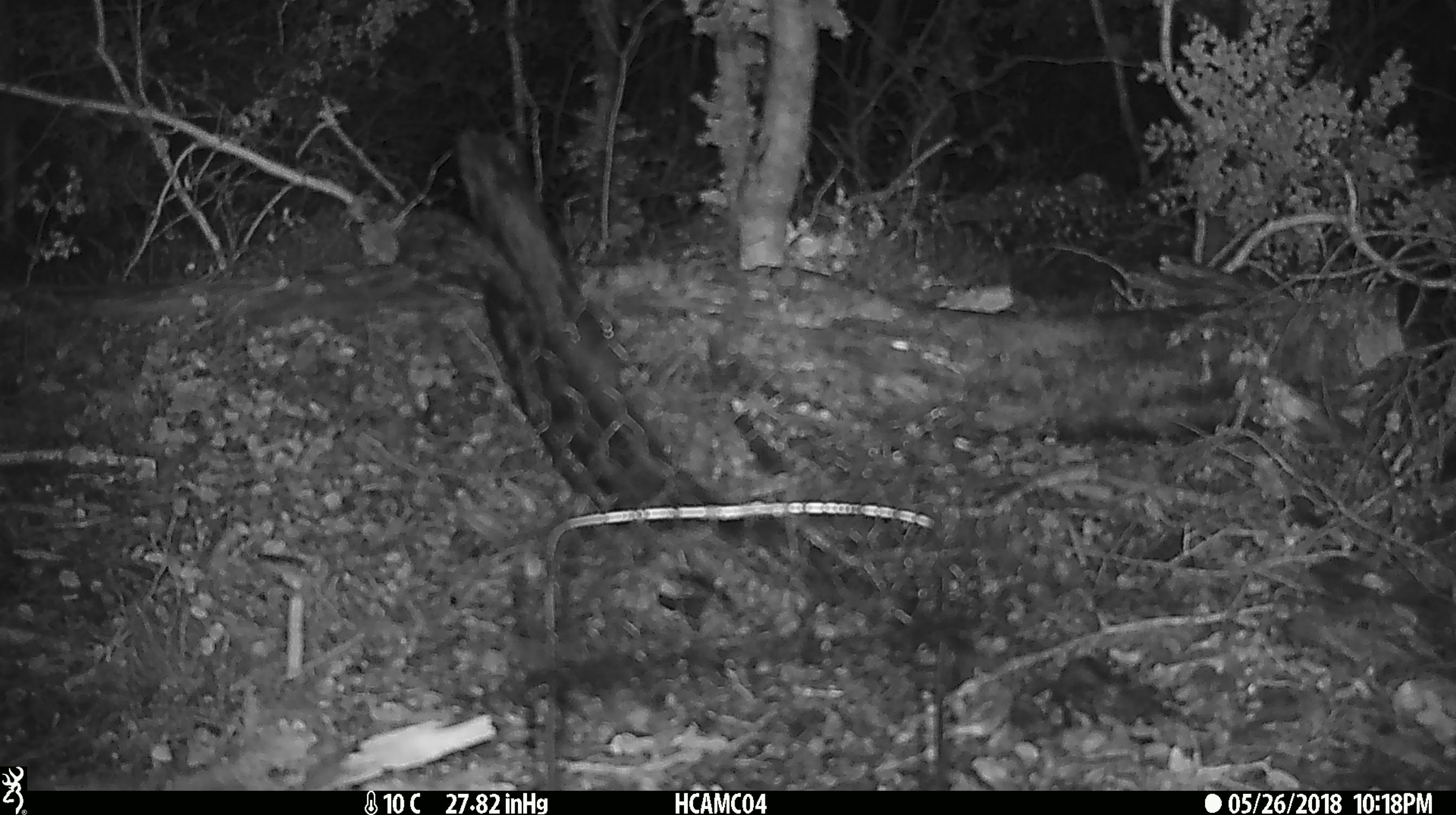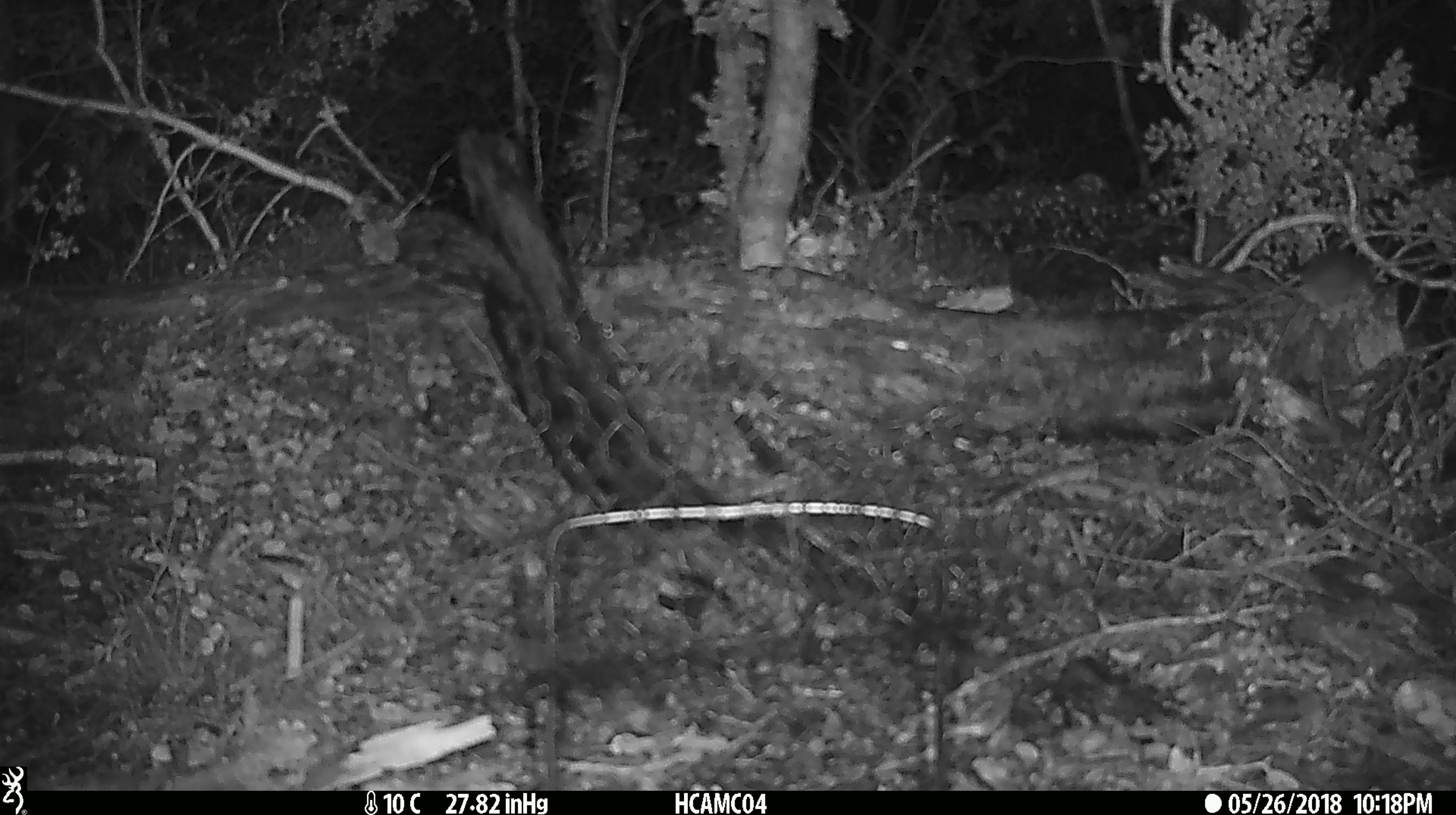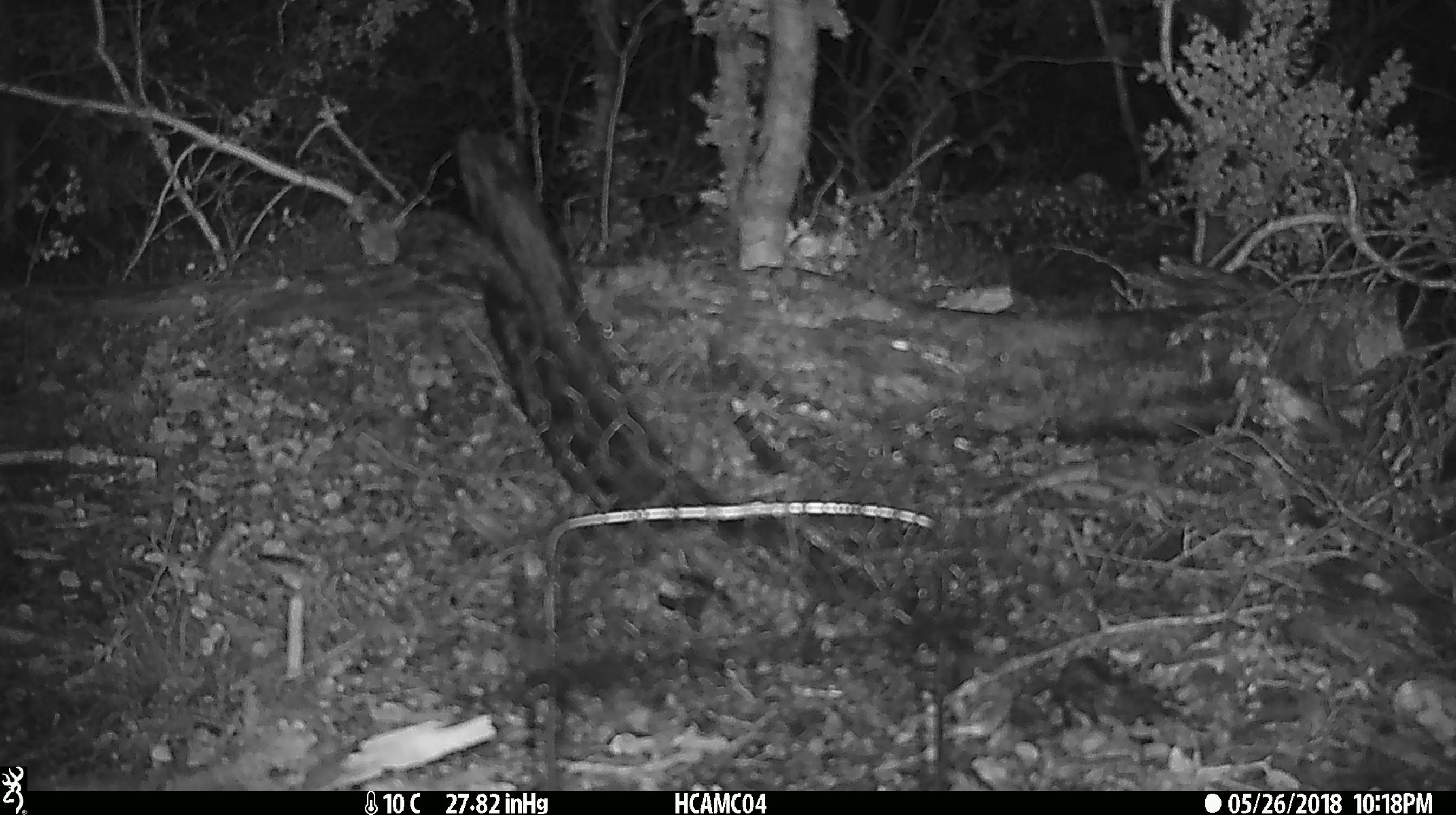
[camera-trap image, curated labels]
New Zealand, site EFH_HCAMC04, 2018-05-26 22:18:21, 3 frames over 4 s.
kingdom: Animalia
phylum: Chordata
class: Mammalia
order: Rodentia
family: Muridae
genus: Mus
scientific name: Mus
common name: mouse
Mouse (Mus).